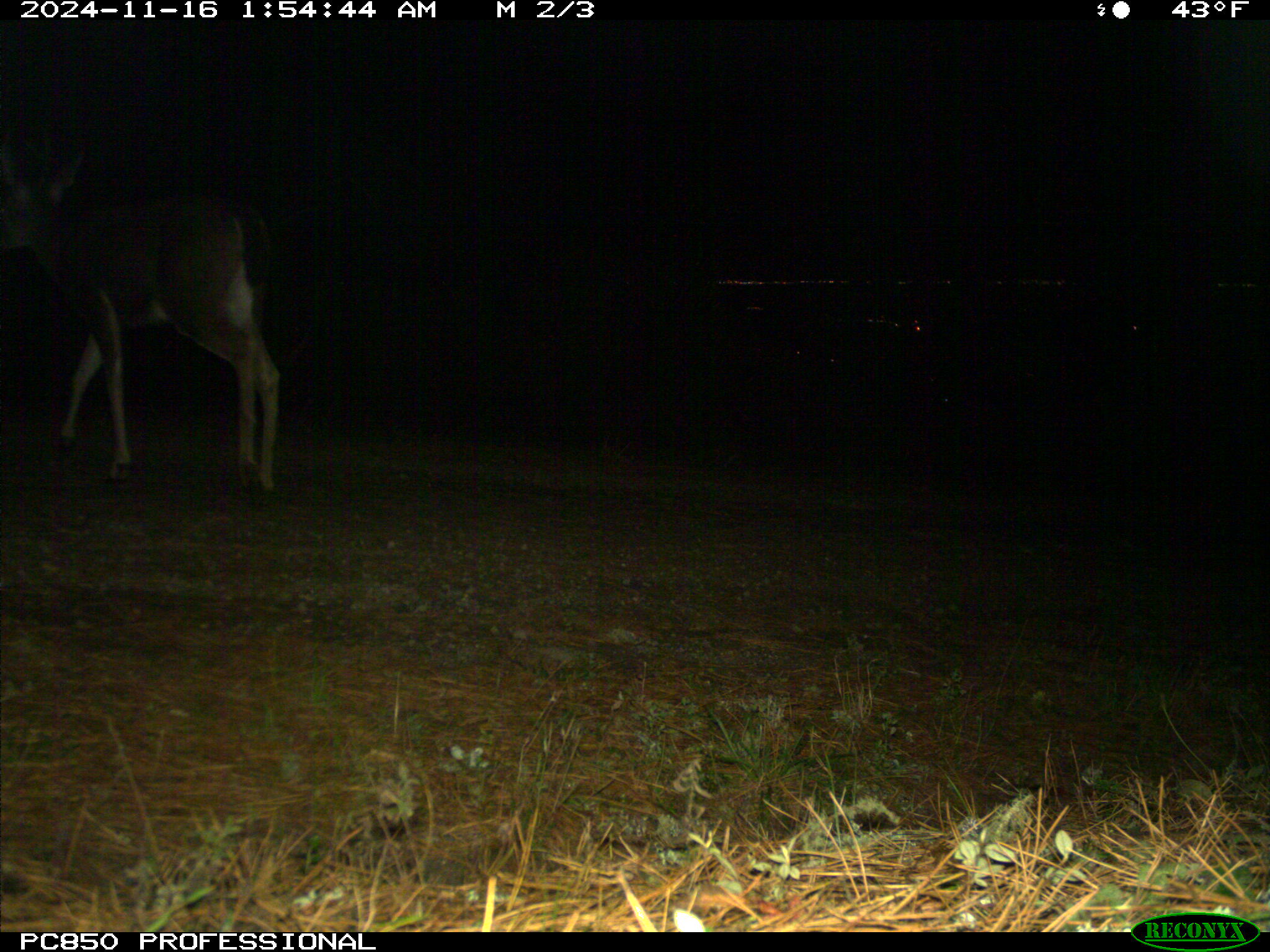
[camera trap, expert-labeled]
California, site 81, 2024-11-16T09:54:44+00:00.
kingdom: Animalia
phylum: Chordata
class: Mammalia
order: Artiodactyla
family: Cervidae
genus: Odocoileus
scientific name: Odocoileus hemionus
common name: mule deer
Mule deer (Odocoileus hemionus).